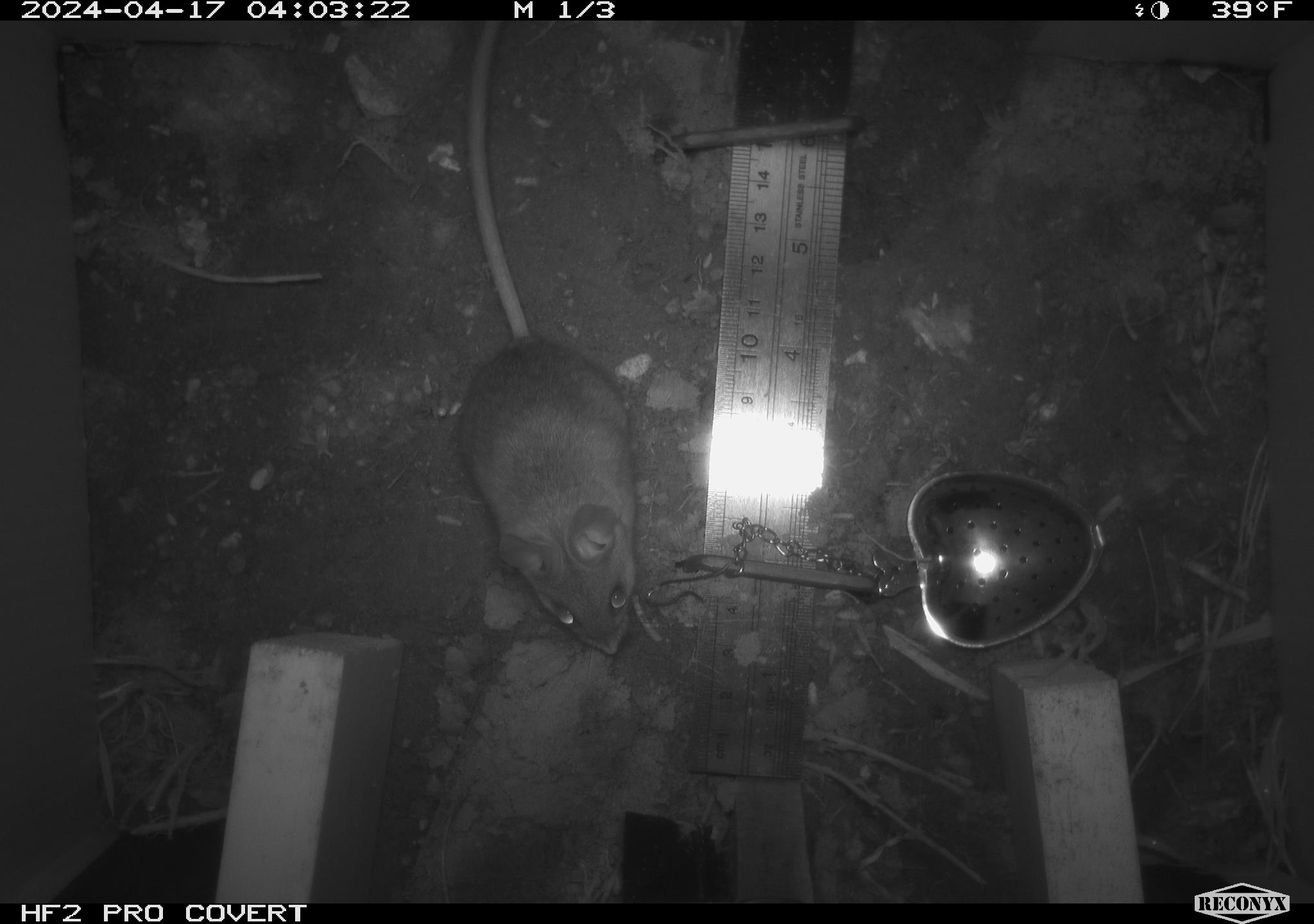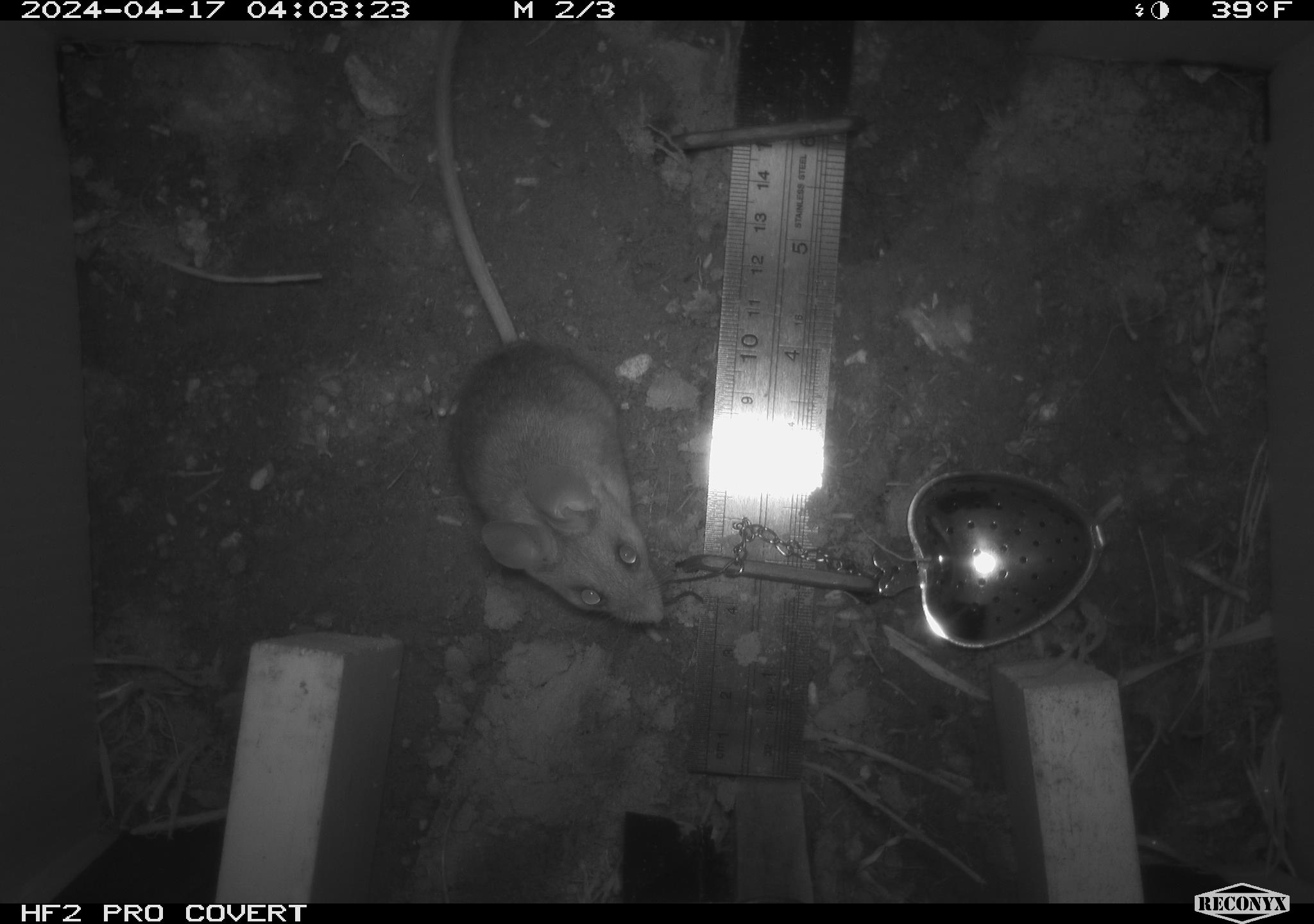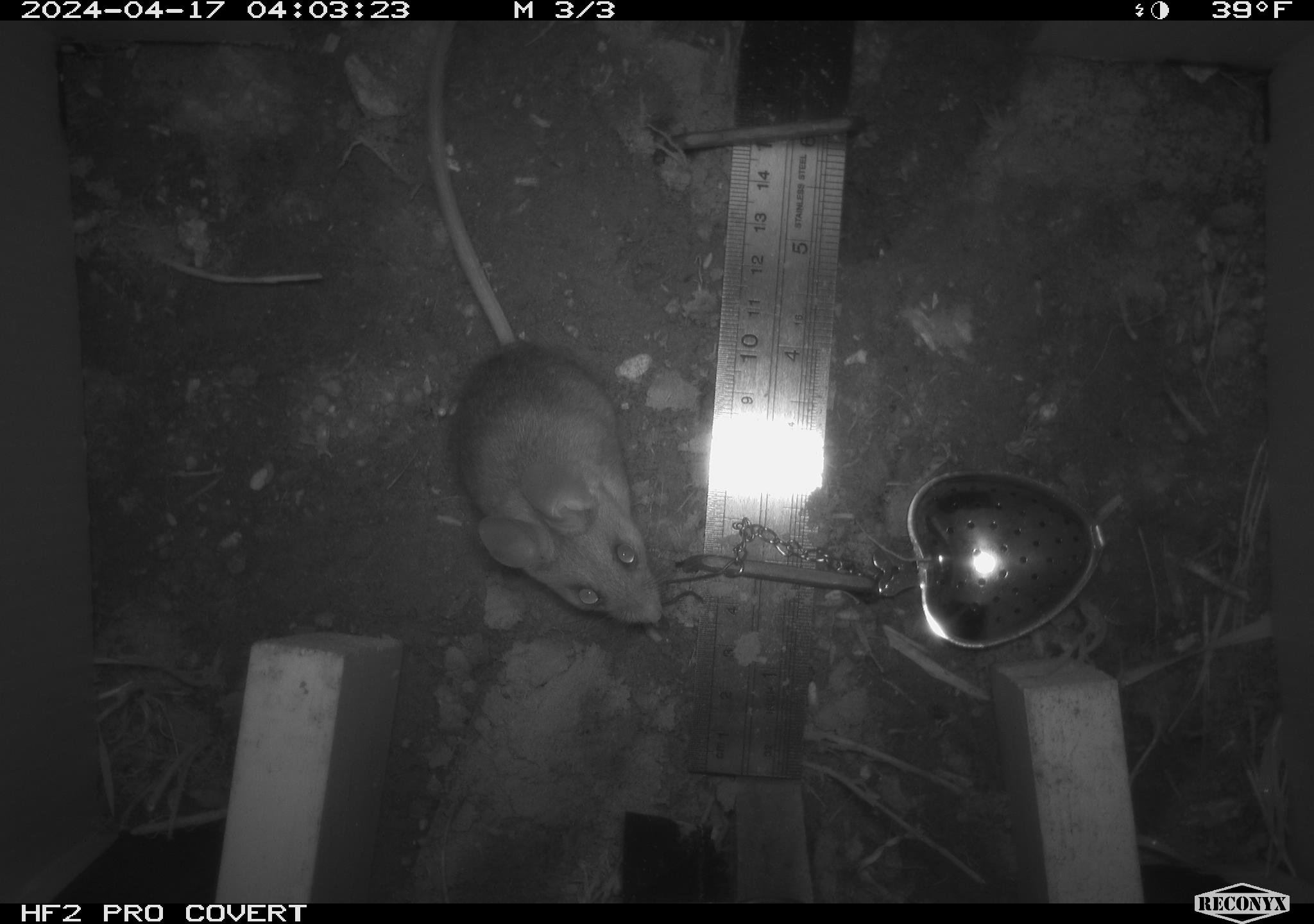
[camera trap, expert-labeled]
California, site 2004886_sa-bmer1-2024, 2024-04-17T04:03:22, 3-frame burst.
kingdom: Animalia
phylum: Chordata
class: Mammalia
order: Rodentia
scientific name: Rodentia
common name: mouse species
Mouse species (Rodentia).